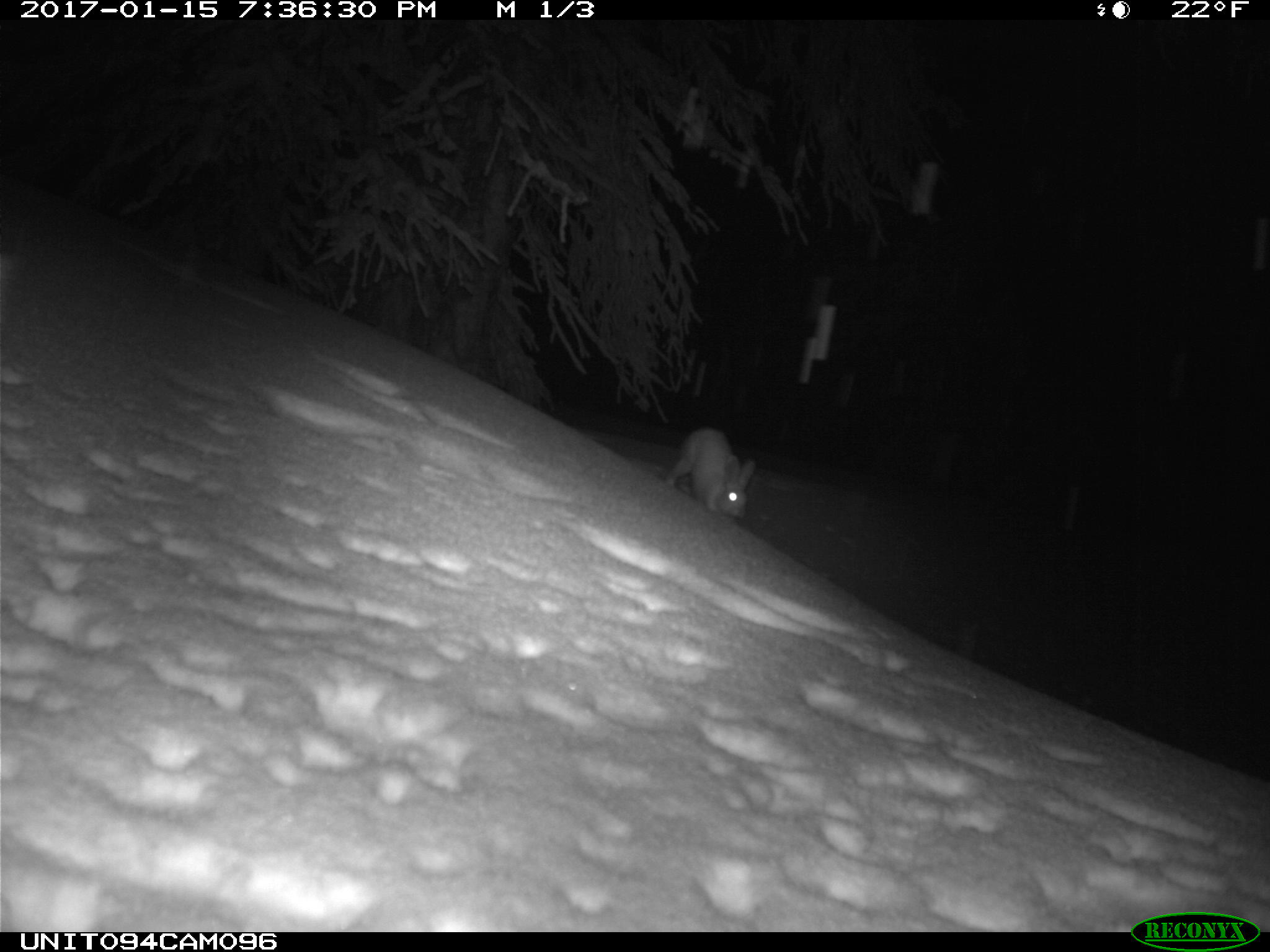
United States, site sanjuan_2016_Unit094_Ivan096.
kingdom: Animalia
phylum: Chordata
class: Mammalia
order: Lagomorpha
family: Leporidae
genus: Lepus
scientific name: Lepus americanus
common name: snowshoe hare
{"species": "Lepus americanus (snowshoe hare)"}